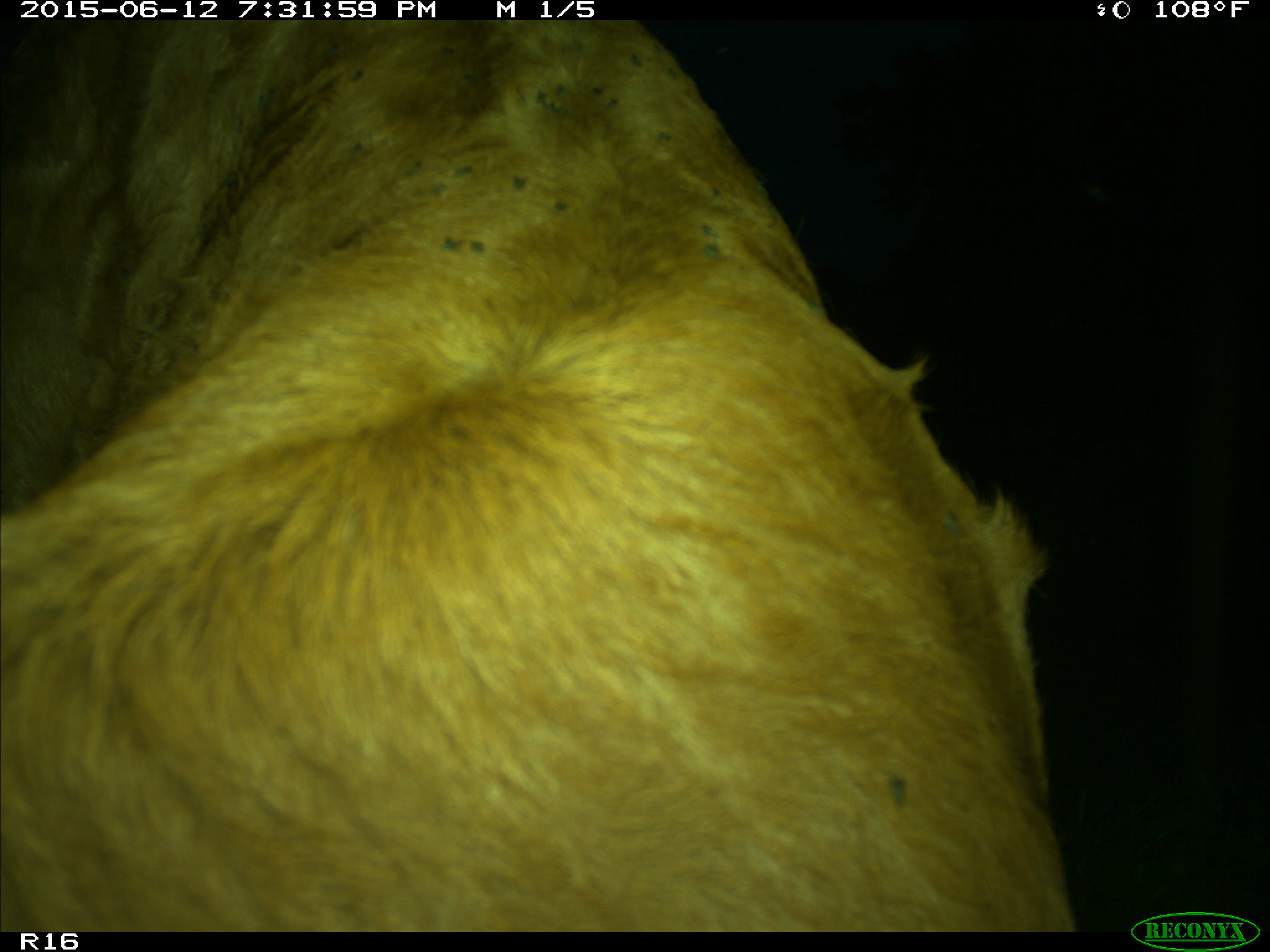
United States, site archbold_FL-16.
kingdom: Animalia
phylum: Chordata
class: Mammalia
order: Artiodactyla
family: Bovidae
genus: Bos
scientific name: Bos taurus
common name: domestic cow